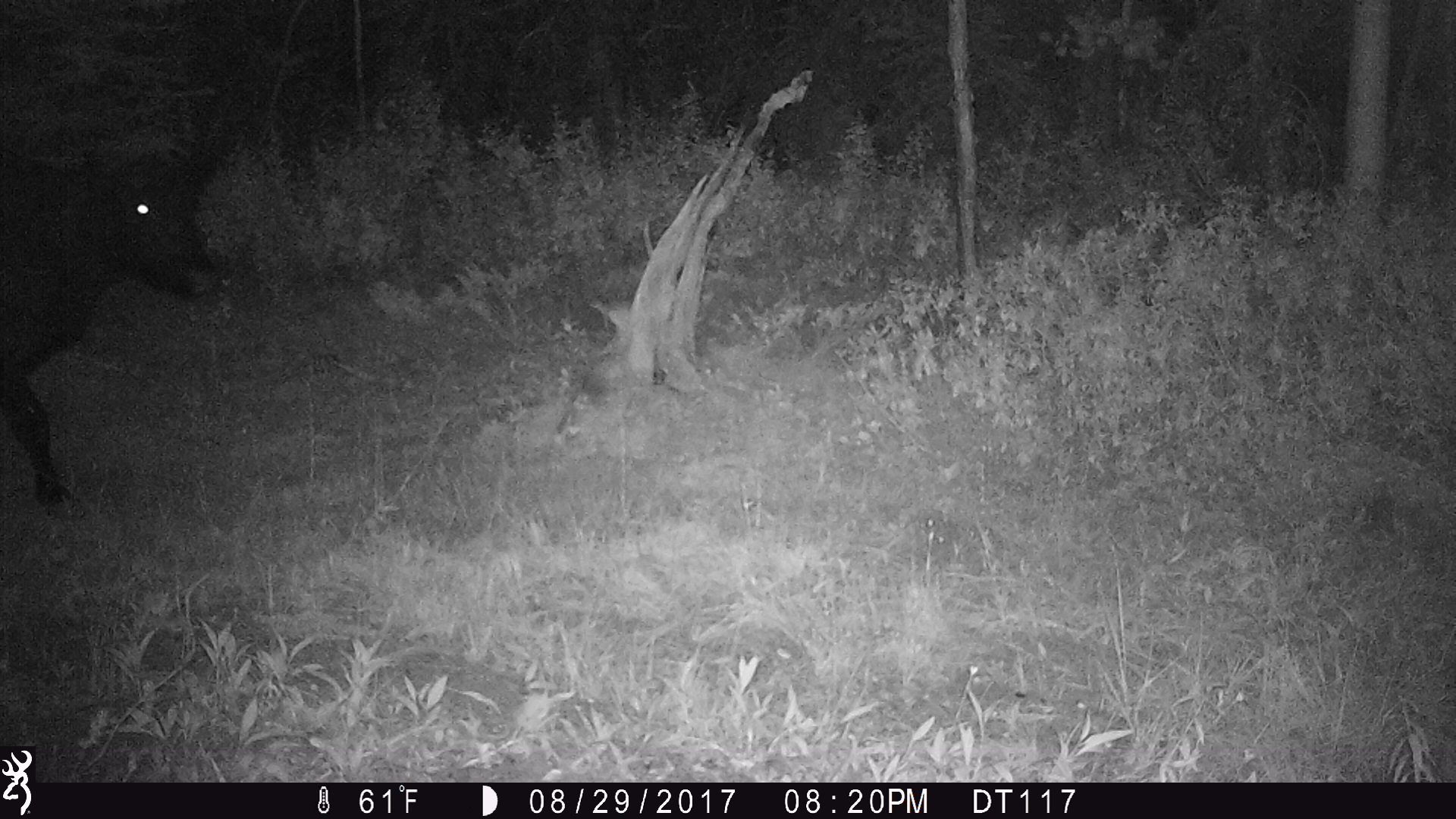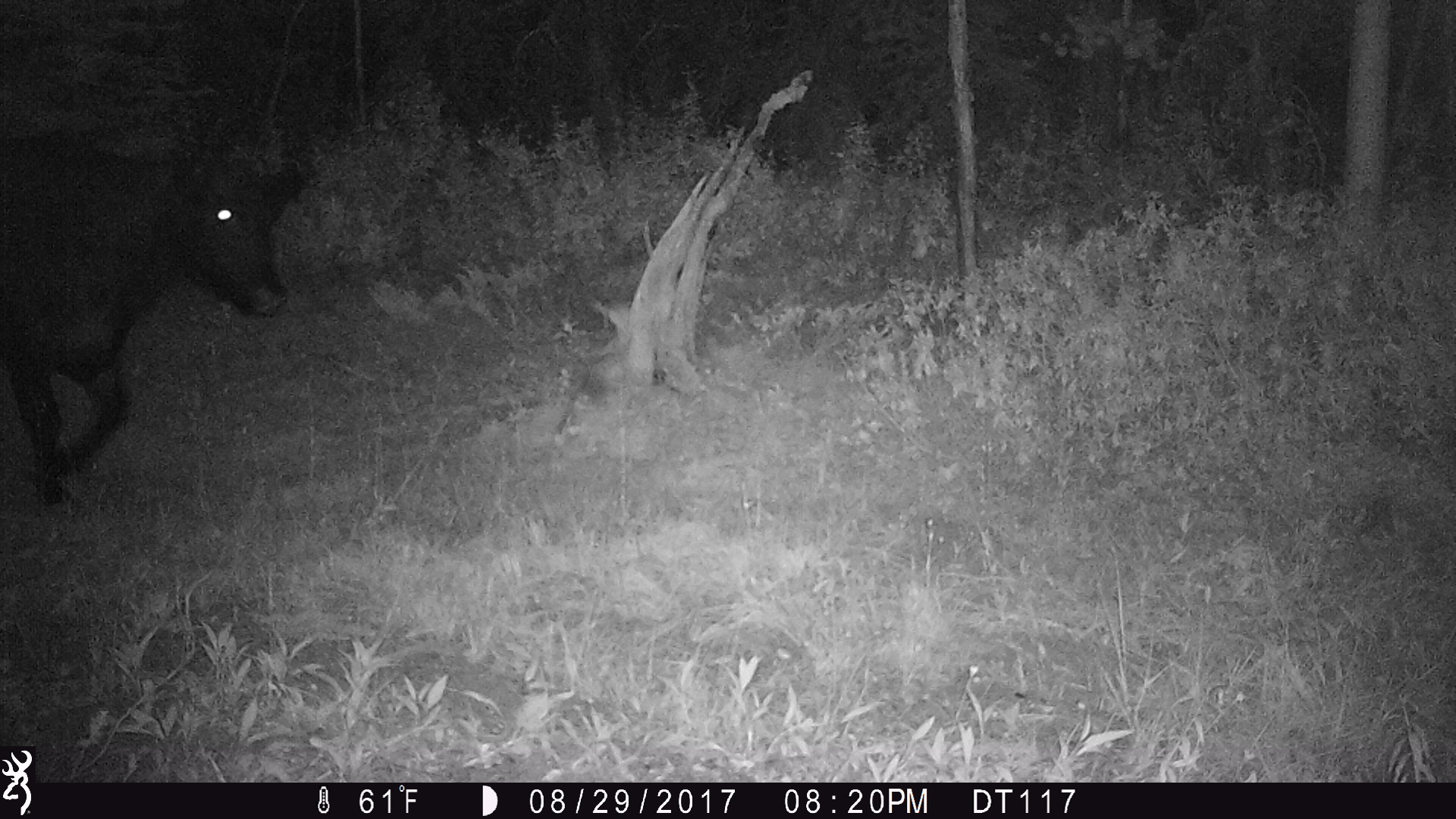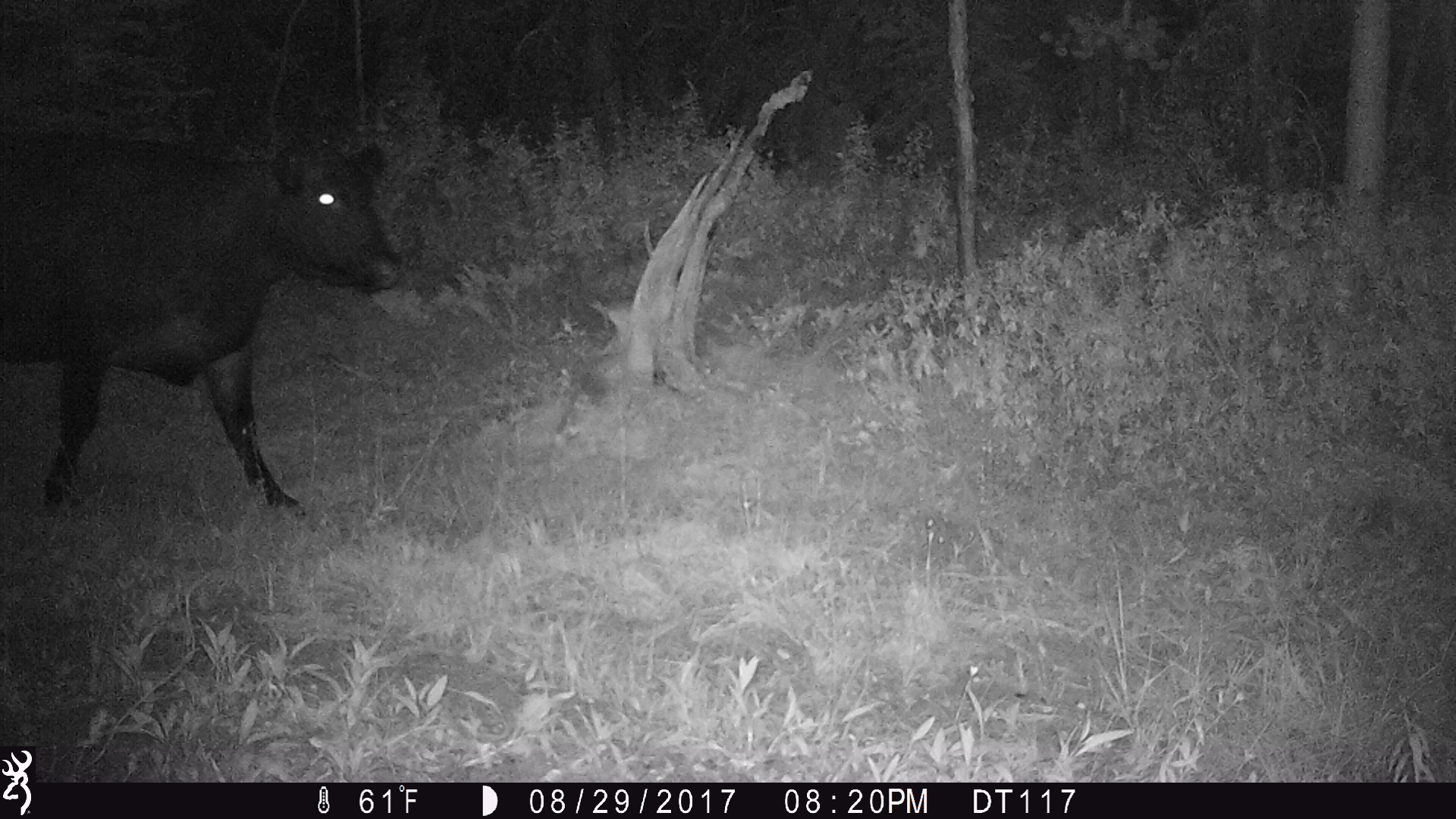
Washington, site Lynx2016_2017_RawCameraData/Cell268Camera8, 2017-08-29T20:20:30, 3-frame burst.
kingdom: Animalia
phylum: Chordata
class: Mammalia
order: Artiodactyla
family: Bovidae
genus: Bos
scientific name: Bos taurus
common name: domestic cattle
Domestic cattle (Bos taurus). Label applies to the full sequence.